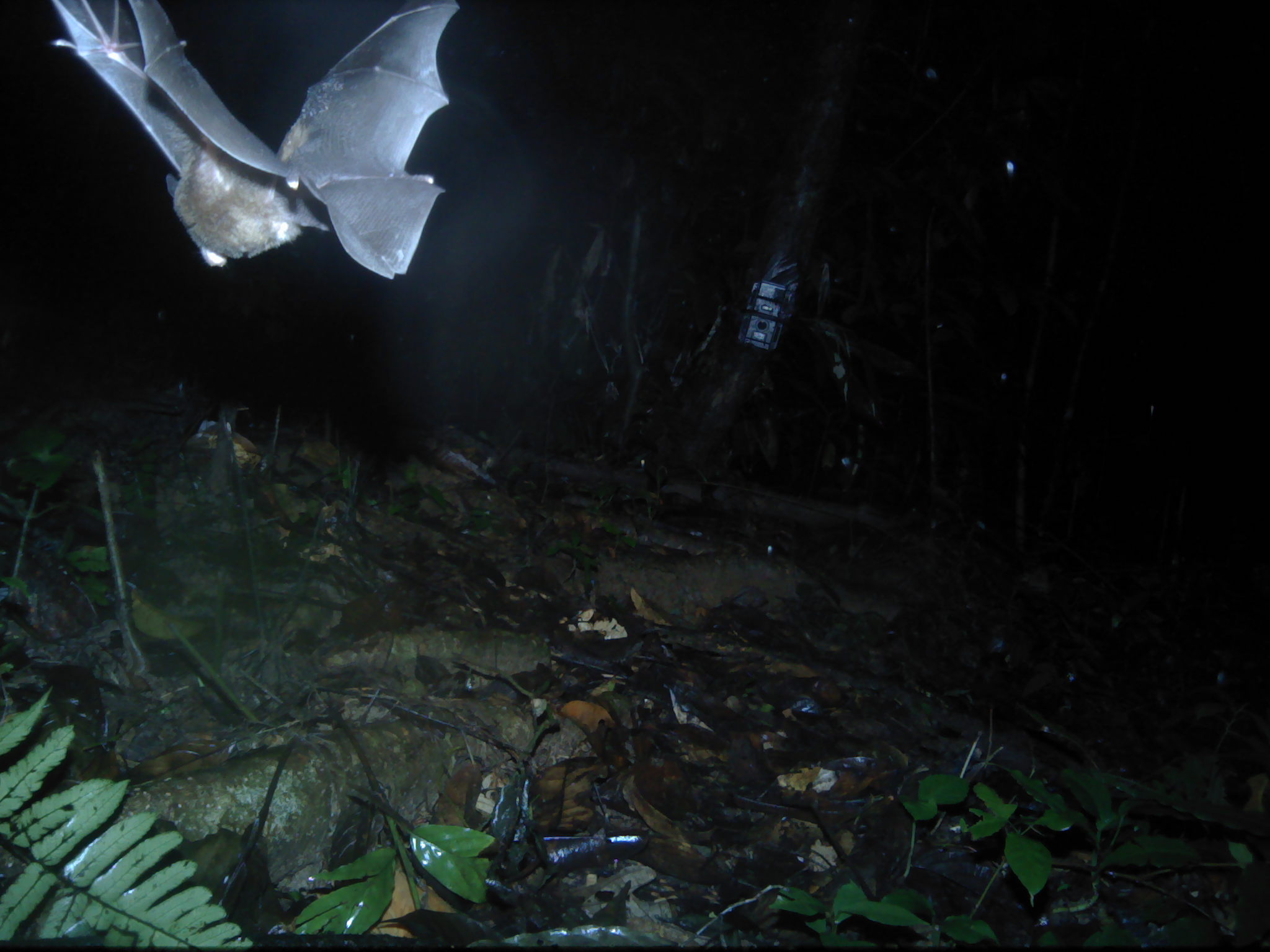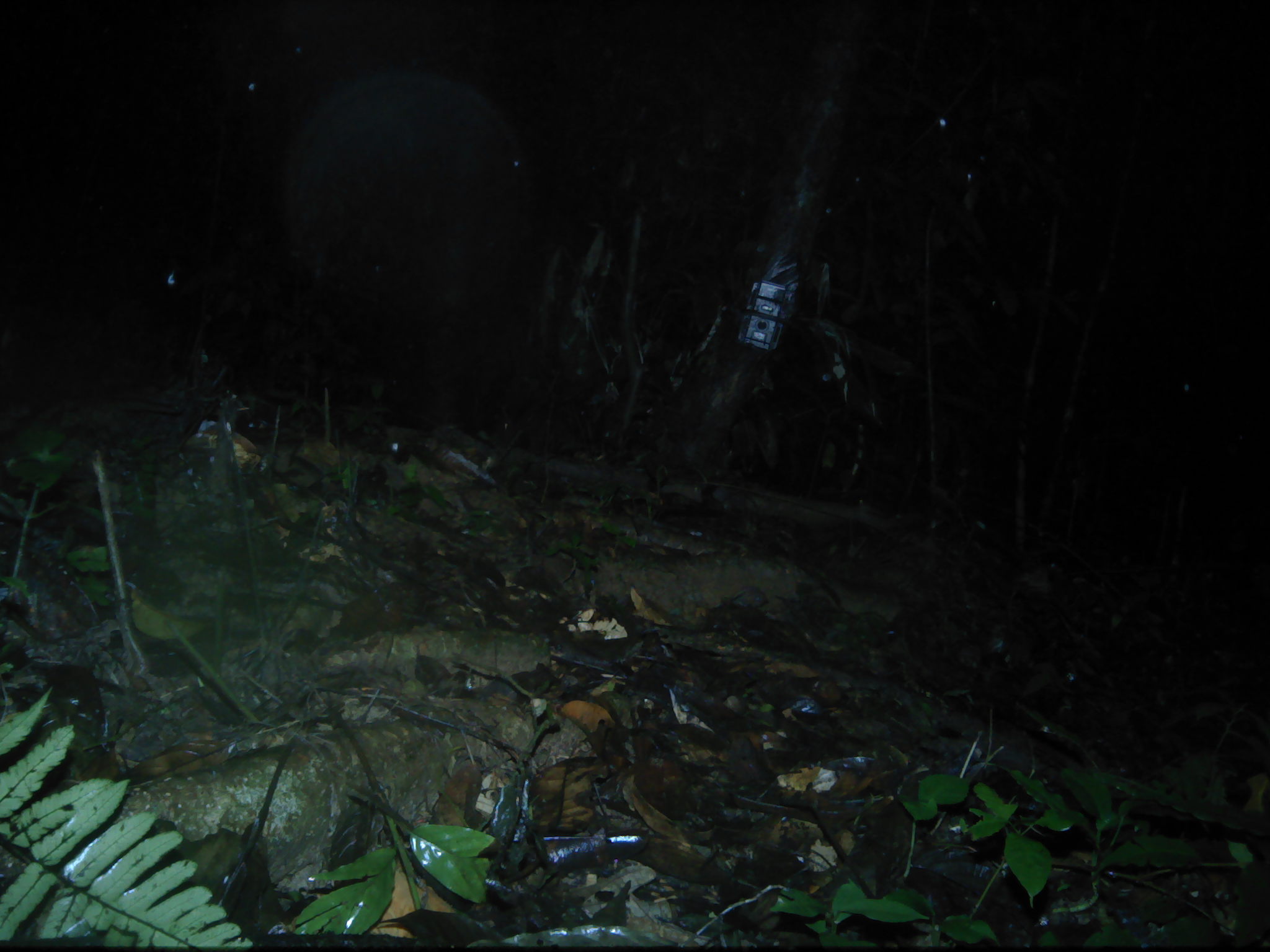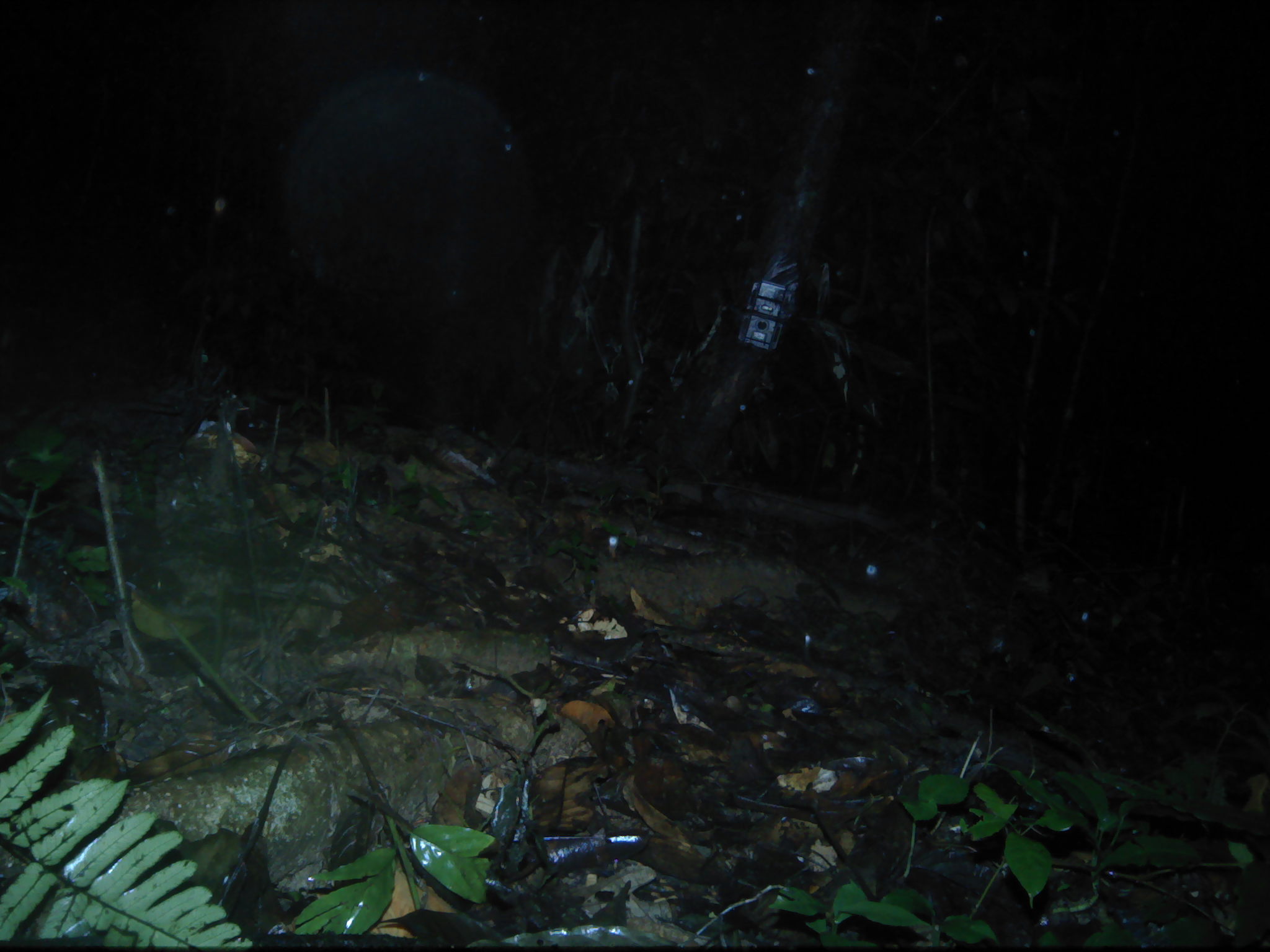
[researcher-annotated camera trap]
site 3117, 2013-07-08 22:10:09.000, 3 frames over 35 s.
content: unidentified animal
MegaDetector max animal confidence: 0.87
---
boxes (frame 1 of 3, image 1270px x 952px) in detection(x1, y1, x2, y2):
unknown: detection(50, 0, 460, 284)